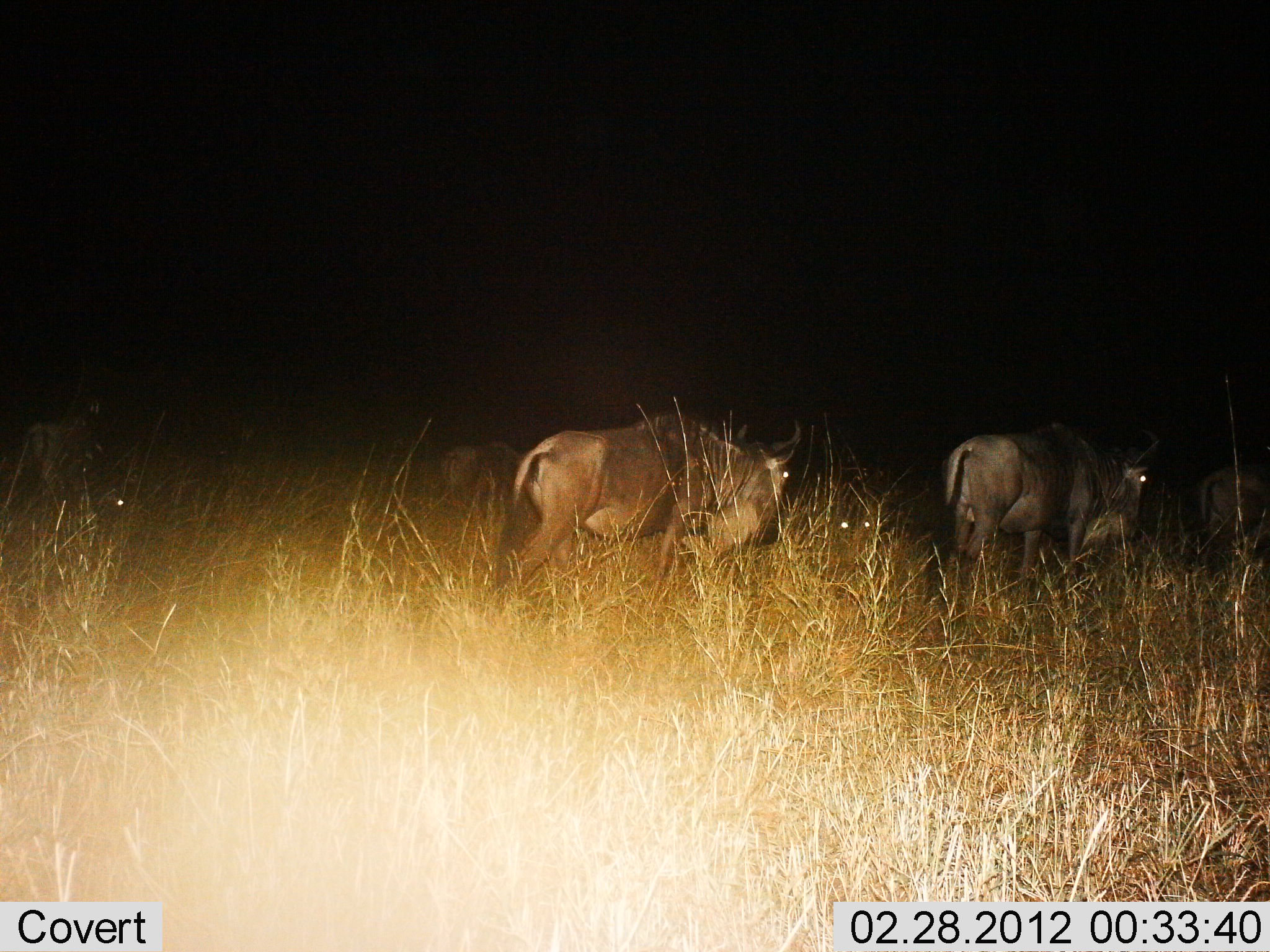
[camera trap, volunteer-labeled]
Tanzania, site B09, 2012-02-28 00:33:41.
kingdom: Animalia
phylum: Chordata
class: Mammalia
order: Artiodactyla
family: Bovidae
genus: Connochaetes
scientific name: Connochaetes taurinus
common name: blue wildebeest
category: wildebeest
Wildebeest (blue wildebeest) (Connochaetes taurinus), count 5. Behavior (volunteer vote fractions): standing 33%, resting 13%, moving 73%, interacting 0%. Young present (vote fraction): 0%. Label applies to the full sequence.